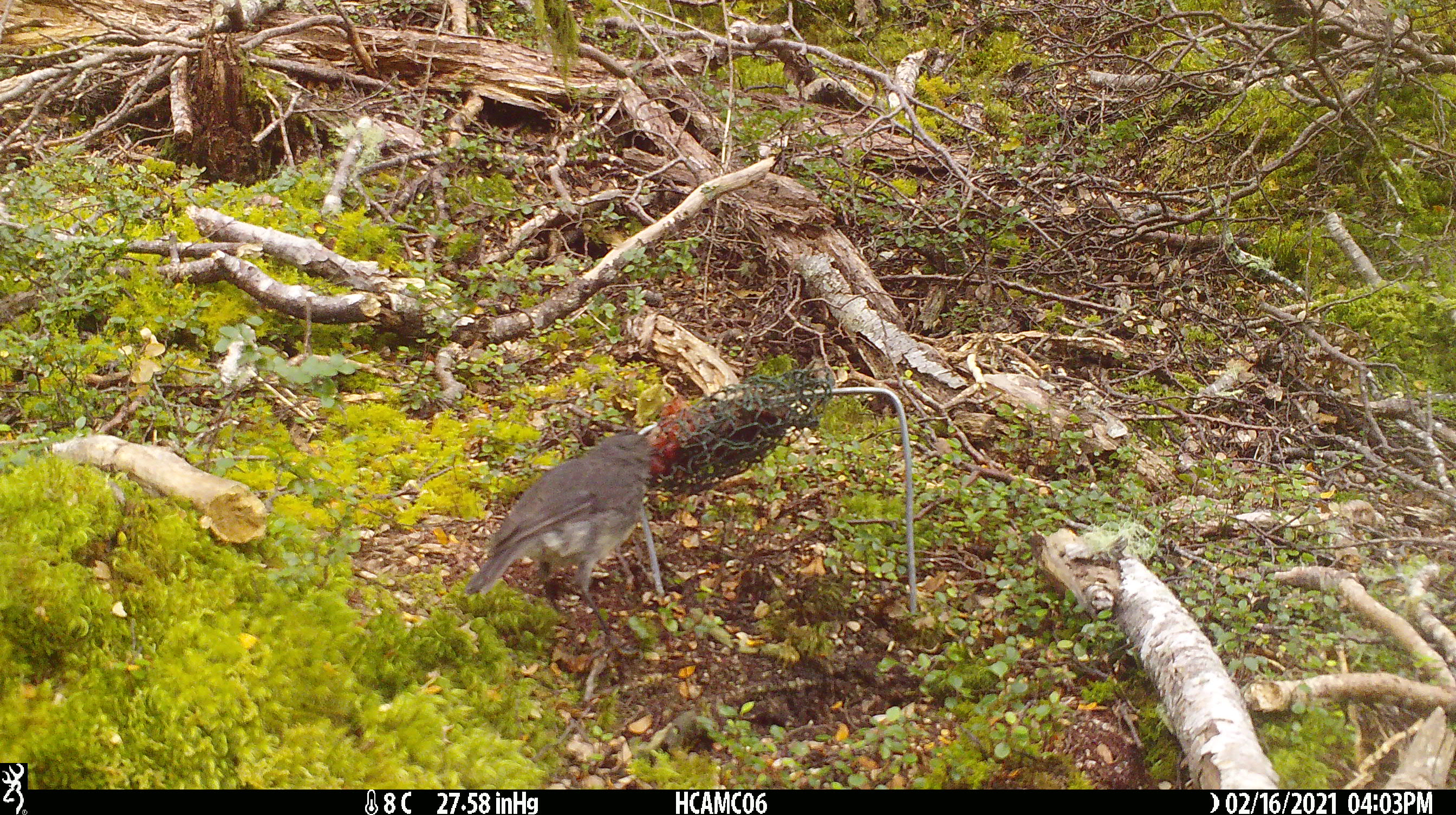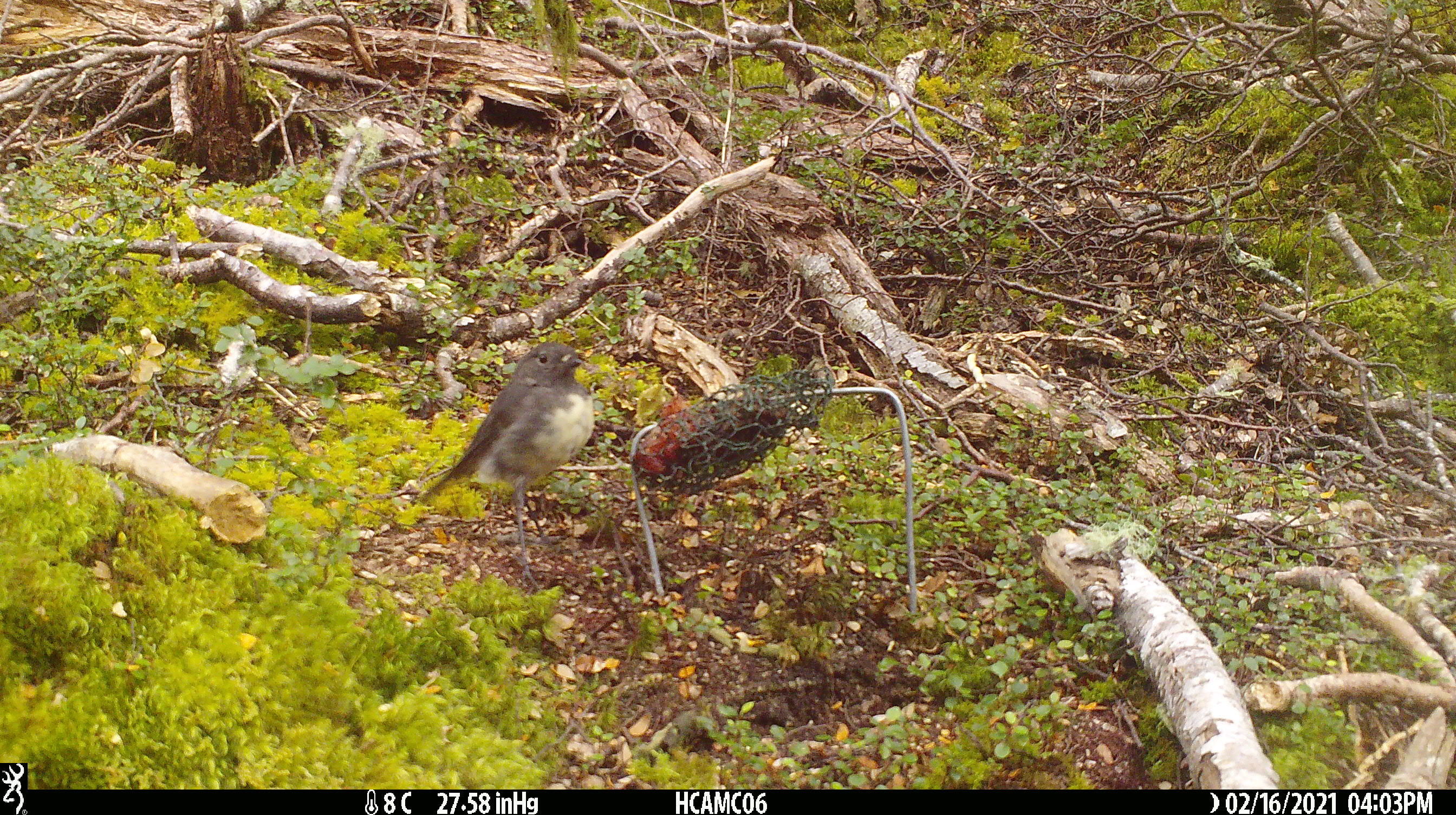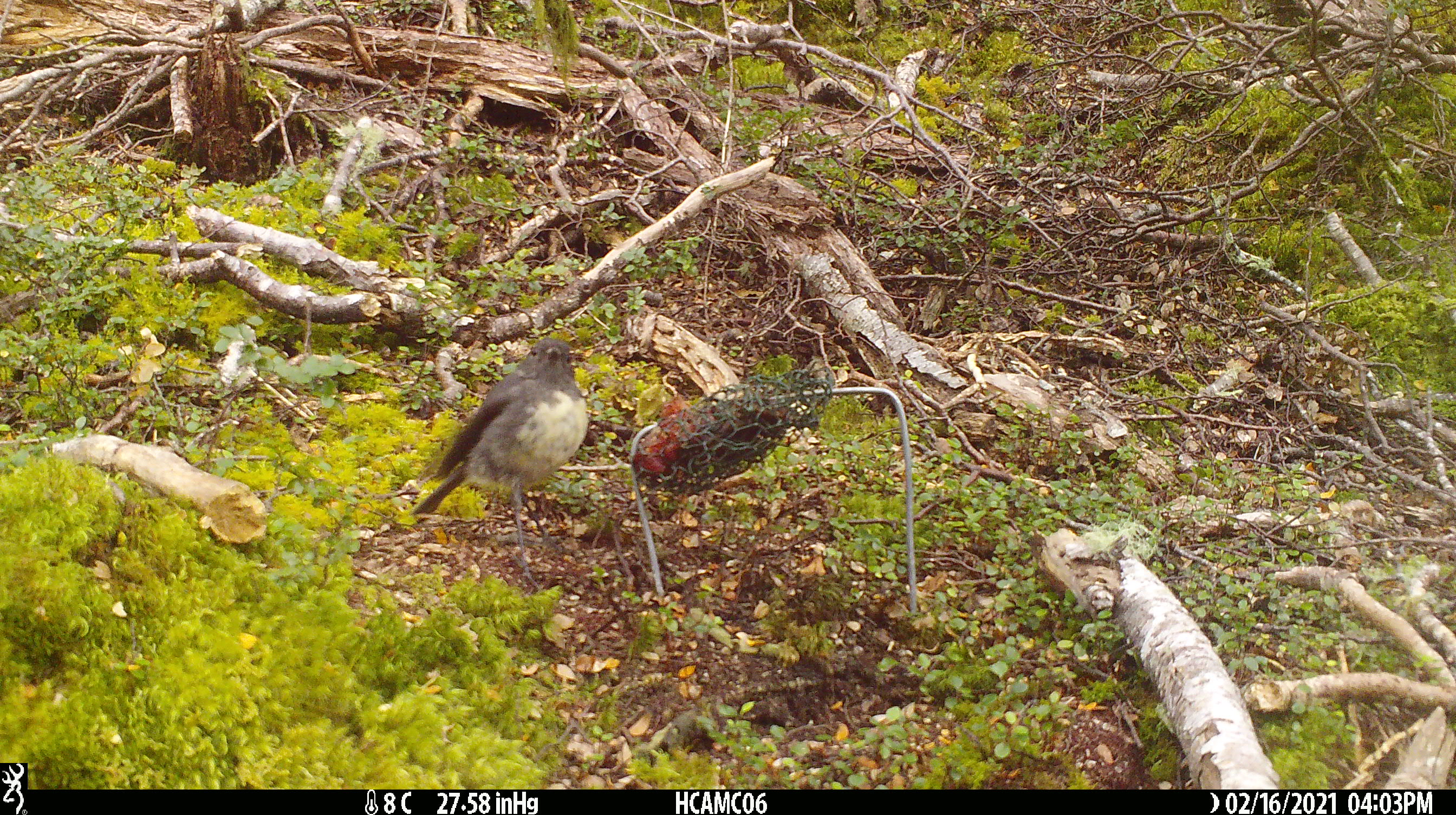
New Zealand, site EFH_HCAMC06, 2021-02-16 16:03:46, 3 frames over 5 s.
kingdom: Animalia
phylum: Chordata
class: Aves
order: Passeriformes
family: Petroicidae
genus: Petroica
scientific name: Petroica australis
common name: new zealand robin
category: robin